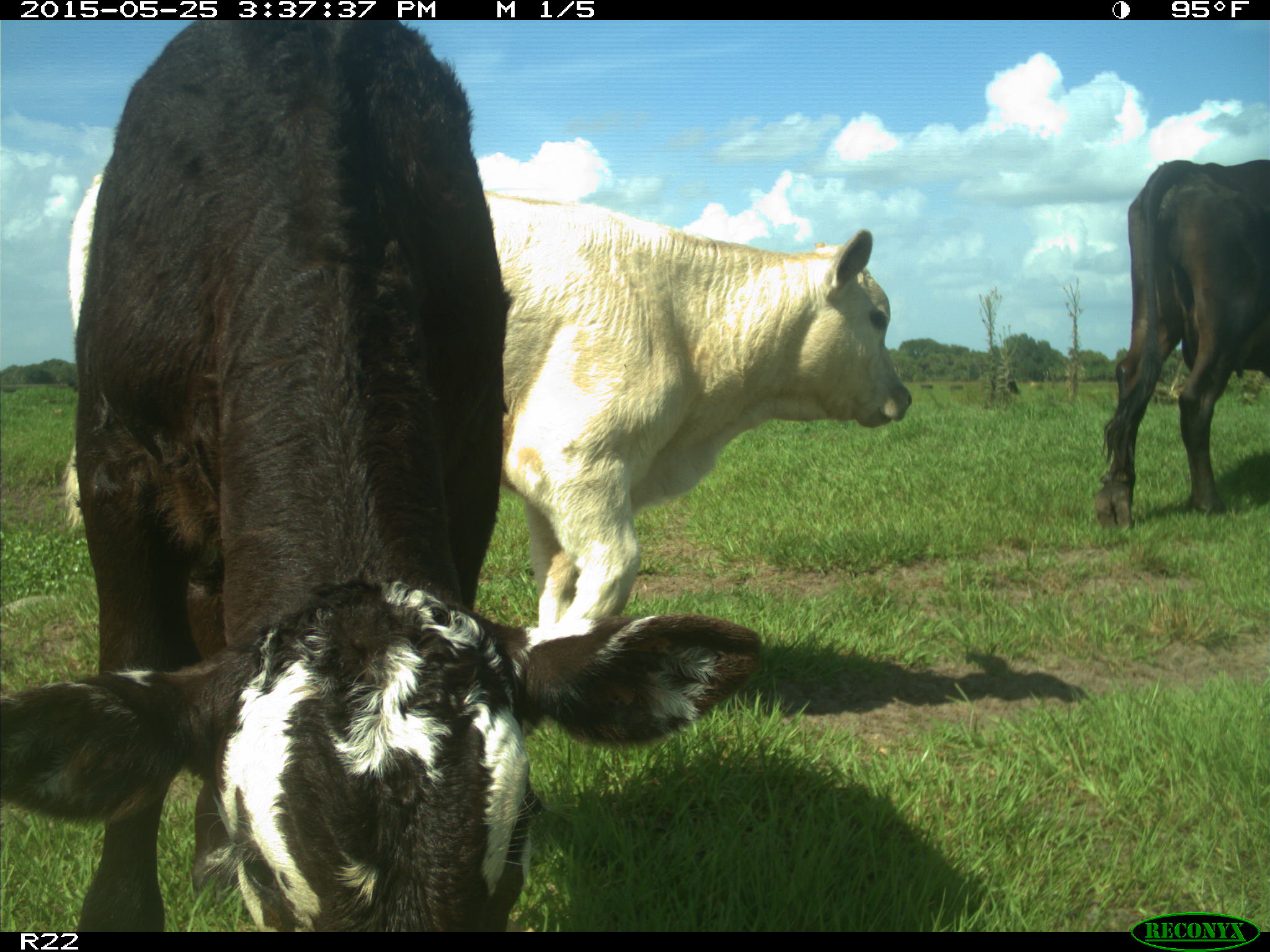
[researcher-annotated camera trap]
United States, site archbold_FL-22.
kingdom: Animalia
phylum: Chordata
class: Mammalia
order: Artiodactyla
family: Bovidae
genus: Bos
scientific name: Bos taurus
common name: domestic cow